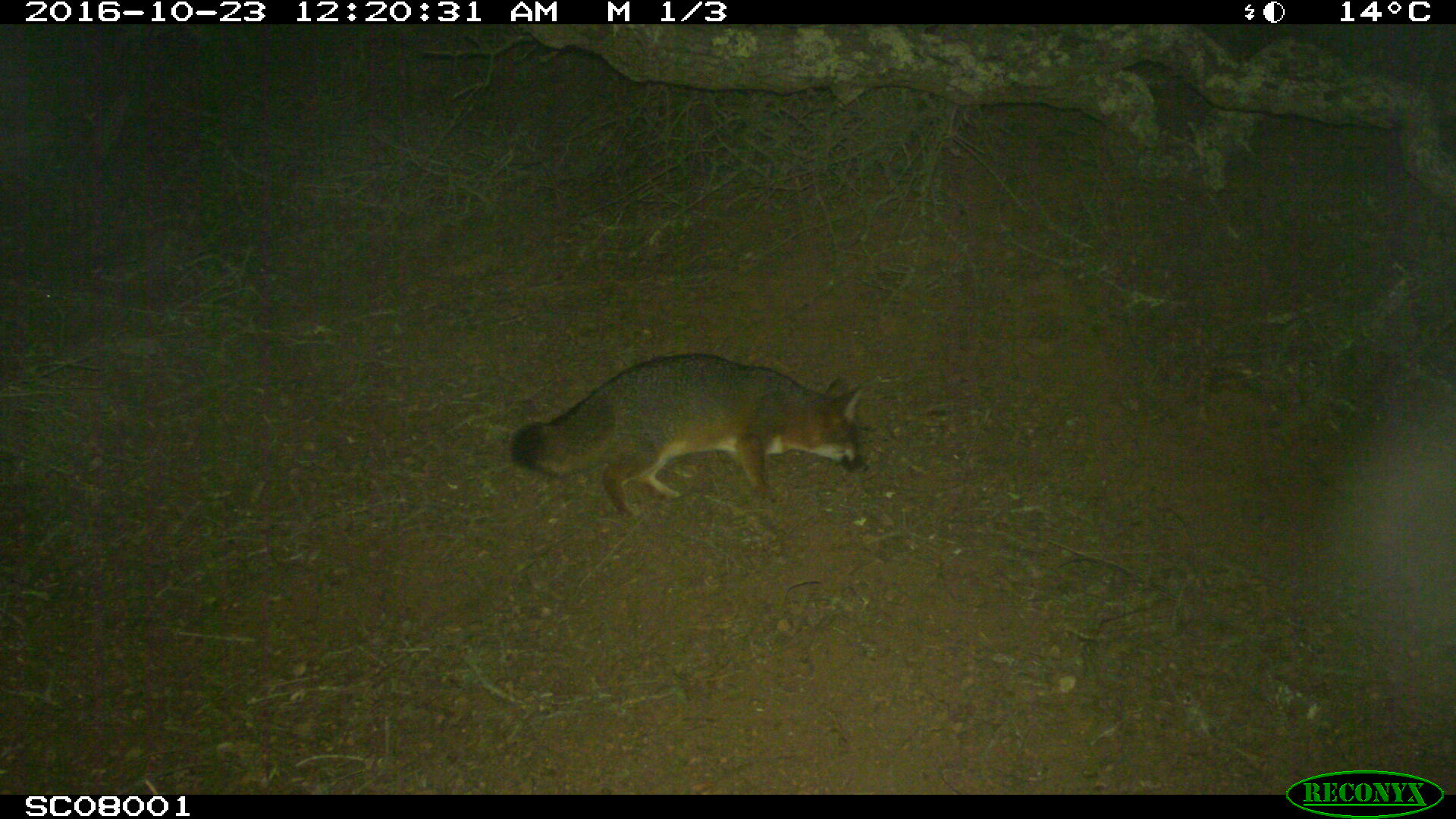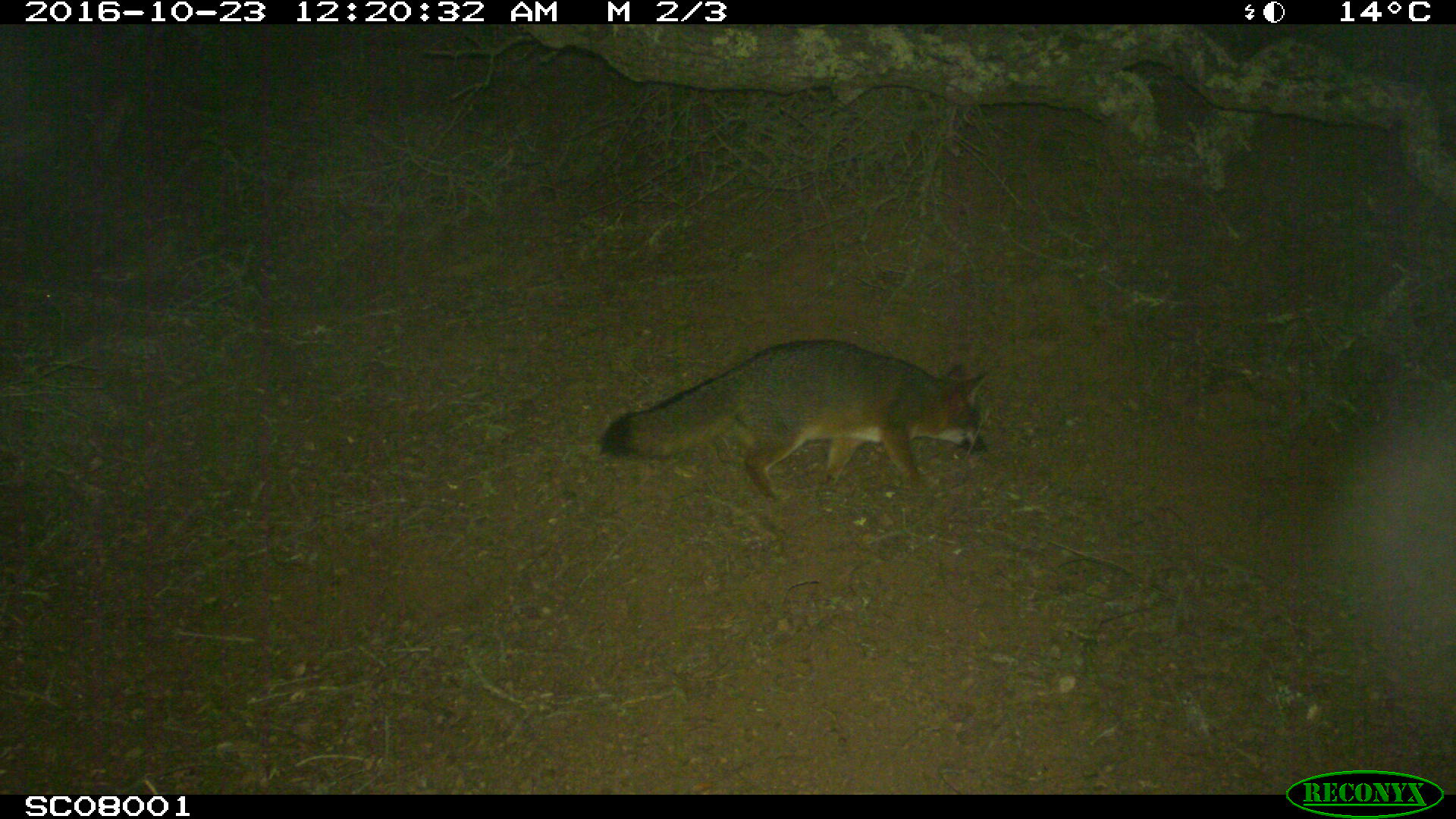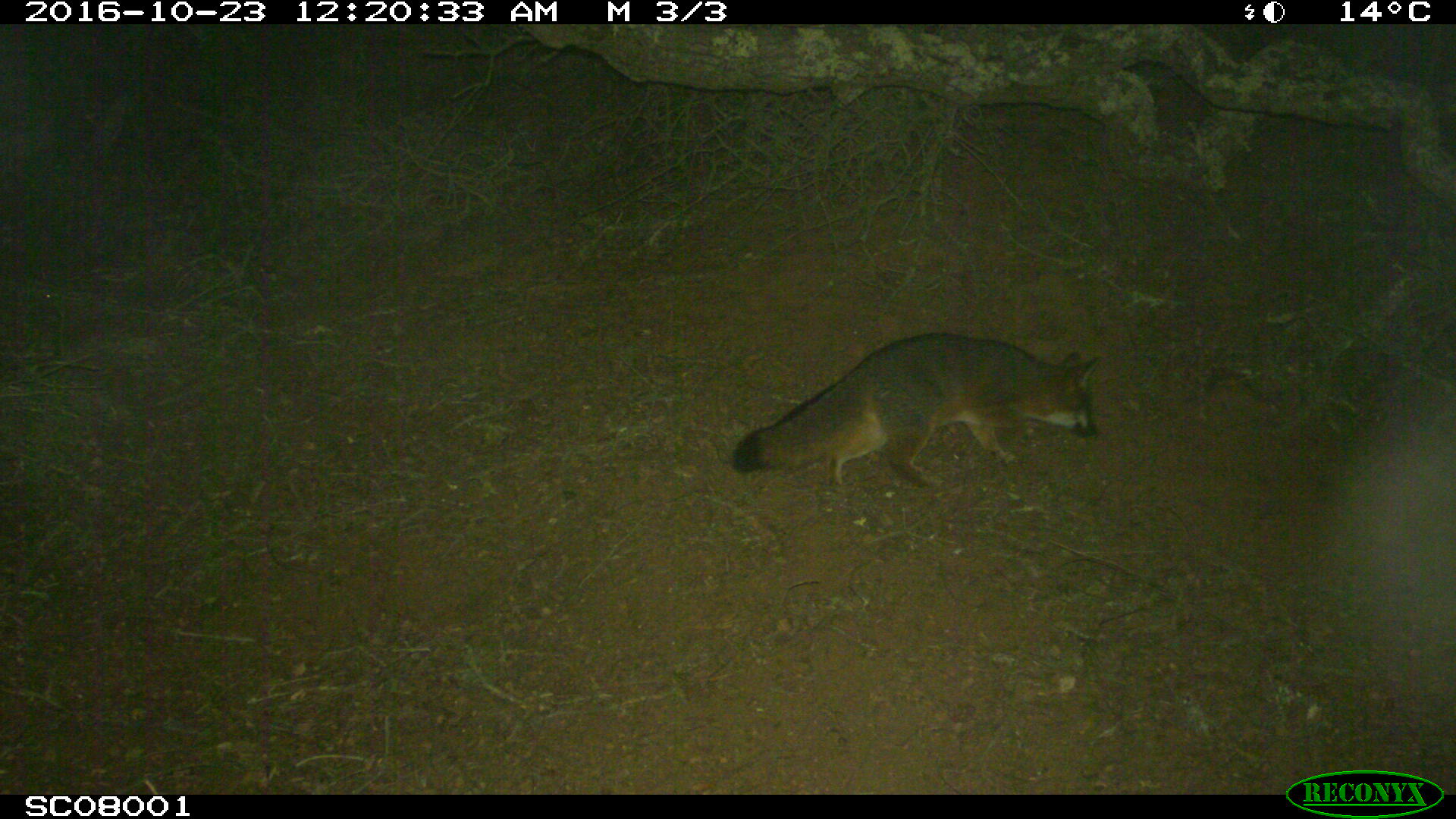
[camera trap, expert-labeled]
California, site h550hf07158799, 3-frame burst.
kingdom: Animalia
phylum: Chordata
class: Mammalia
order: Carnivora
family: Canidae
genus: Urocyon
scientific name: Urocyon littoralis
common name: island fox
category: fox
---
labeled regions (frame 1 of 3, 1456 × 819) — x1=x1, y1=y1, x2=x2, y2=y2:
fox: x1=508, y1=351, x2=871, y2=518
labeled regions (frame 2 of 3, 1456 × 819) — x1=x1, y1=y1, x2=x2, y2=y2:
fox: x1=598, y1=338, x2=991, y2=503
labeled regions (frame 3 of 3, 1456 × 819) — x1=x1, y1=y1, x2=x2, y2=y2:
fox: x1=730, y1=331, x2=1101, y2=498